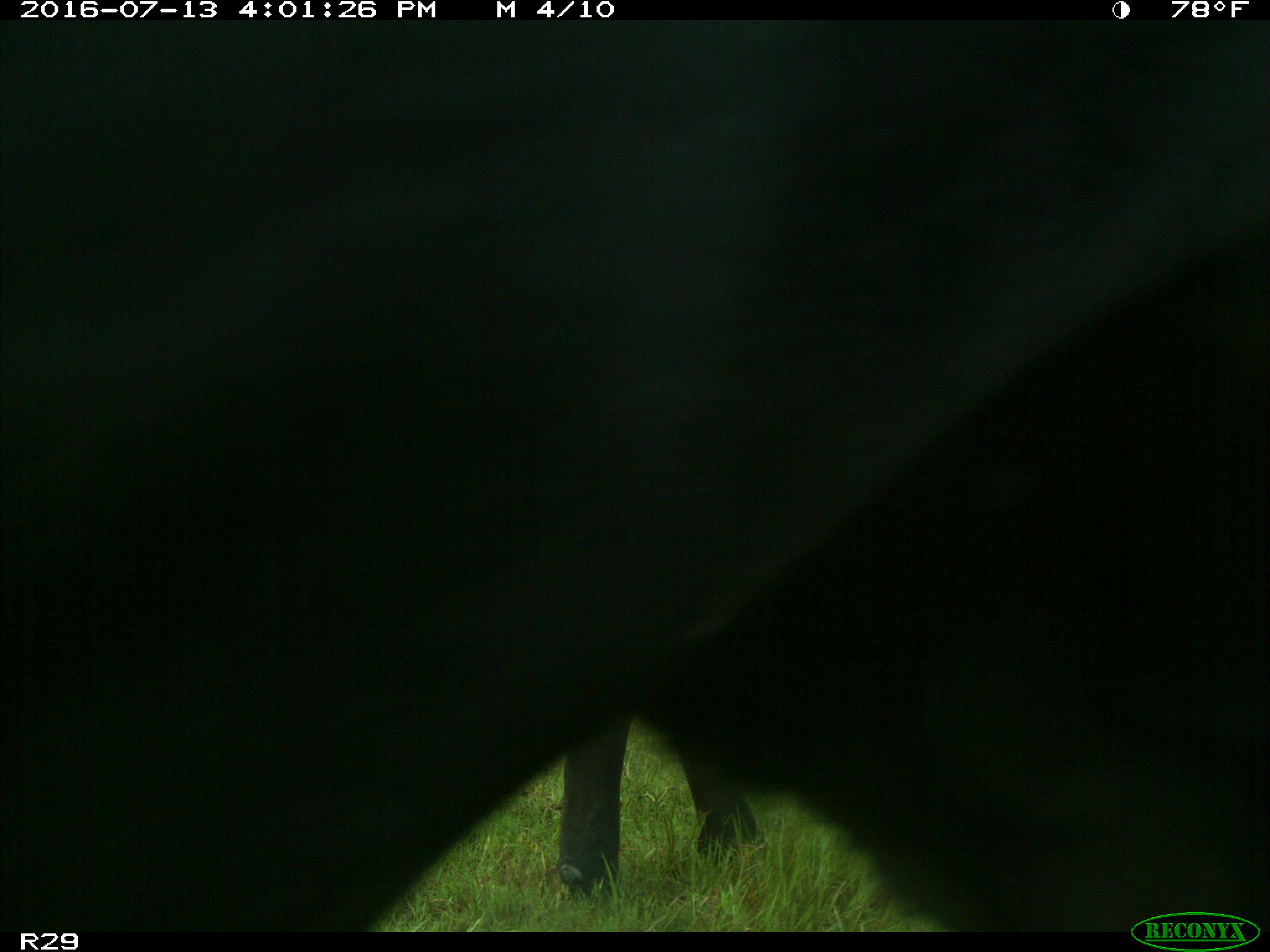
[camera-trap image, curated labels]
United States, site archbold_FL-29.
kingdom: Animalia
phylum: Chordata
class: Mammalia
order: Artiodactyla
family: Bovidae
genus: Bos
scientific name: Bos taurus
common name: domestic cow